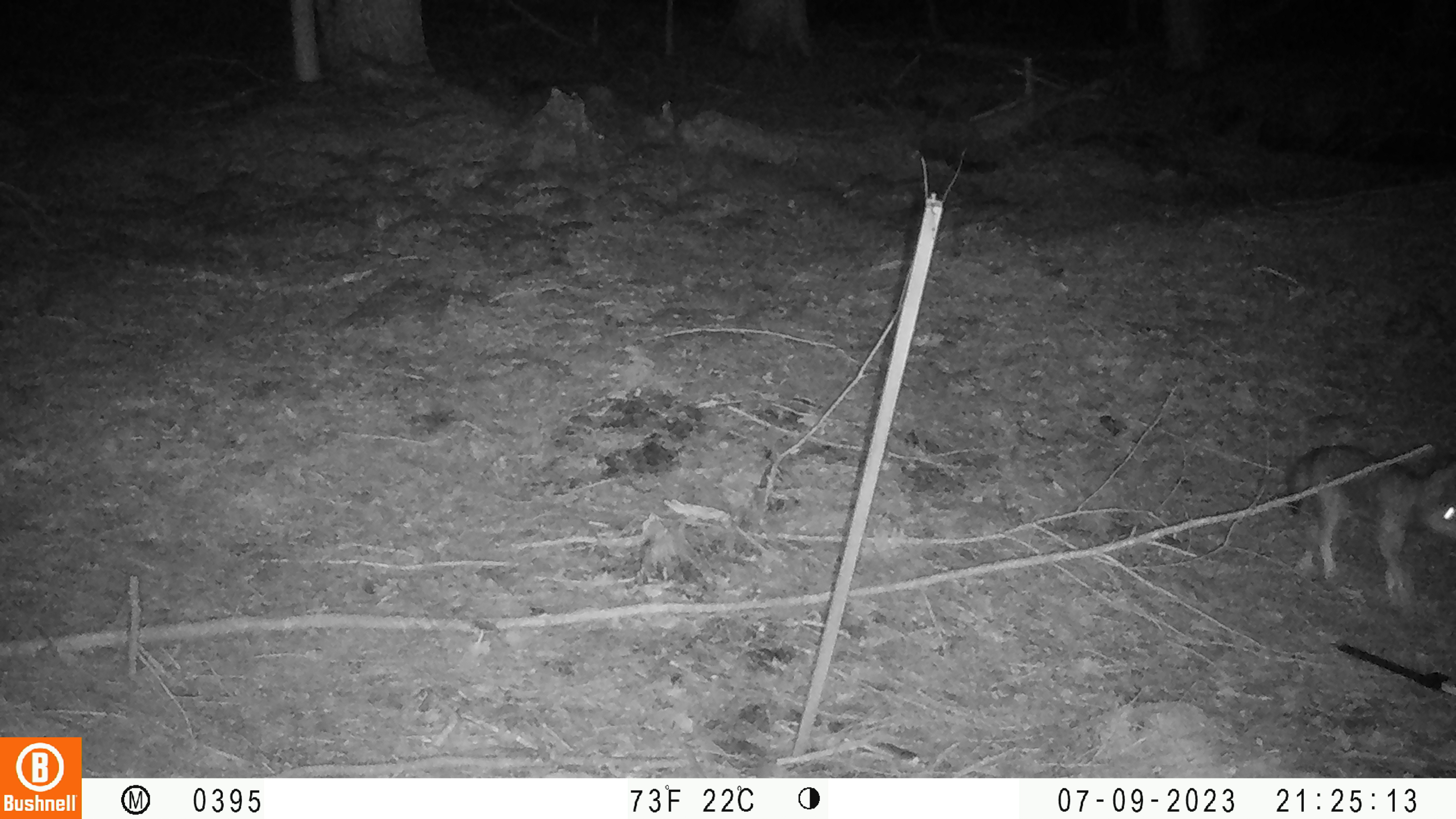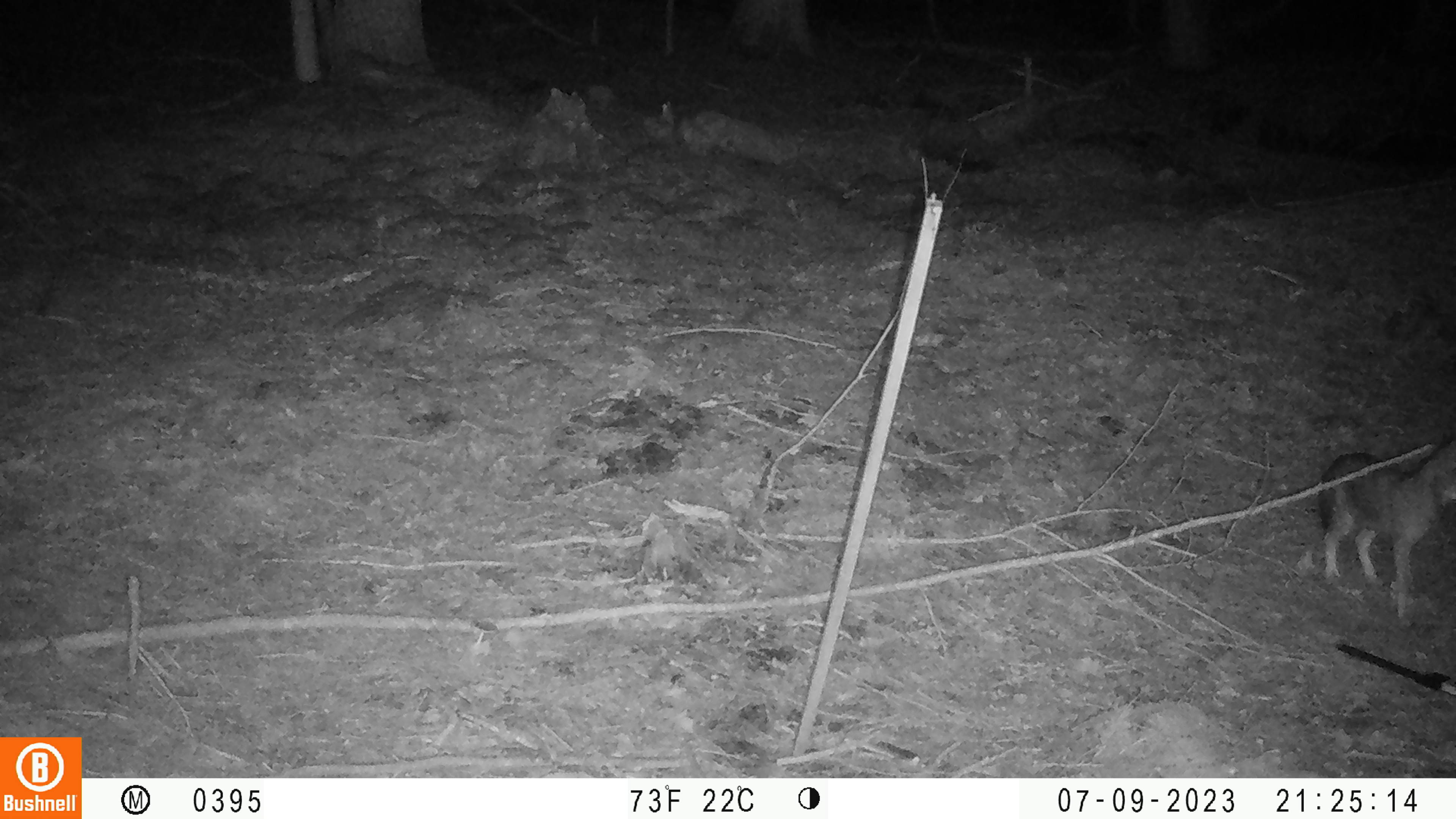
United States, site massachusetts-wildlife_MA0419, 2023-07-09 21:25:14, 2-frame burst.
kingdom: Animalia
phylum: Chordata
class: Mammalia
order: Carnivora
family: Canidae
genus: Urocyon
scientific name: Urocyon cinereoargenteus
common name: gray fox